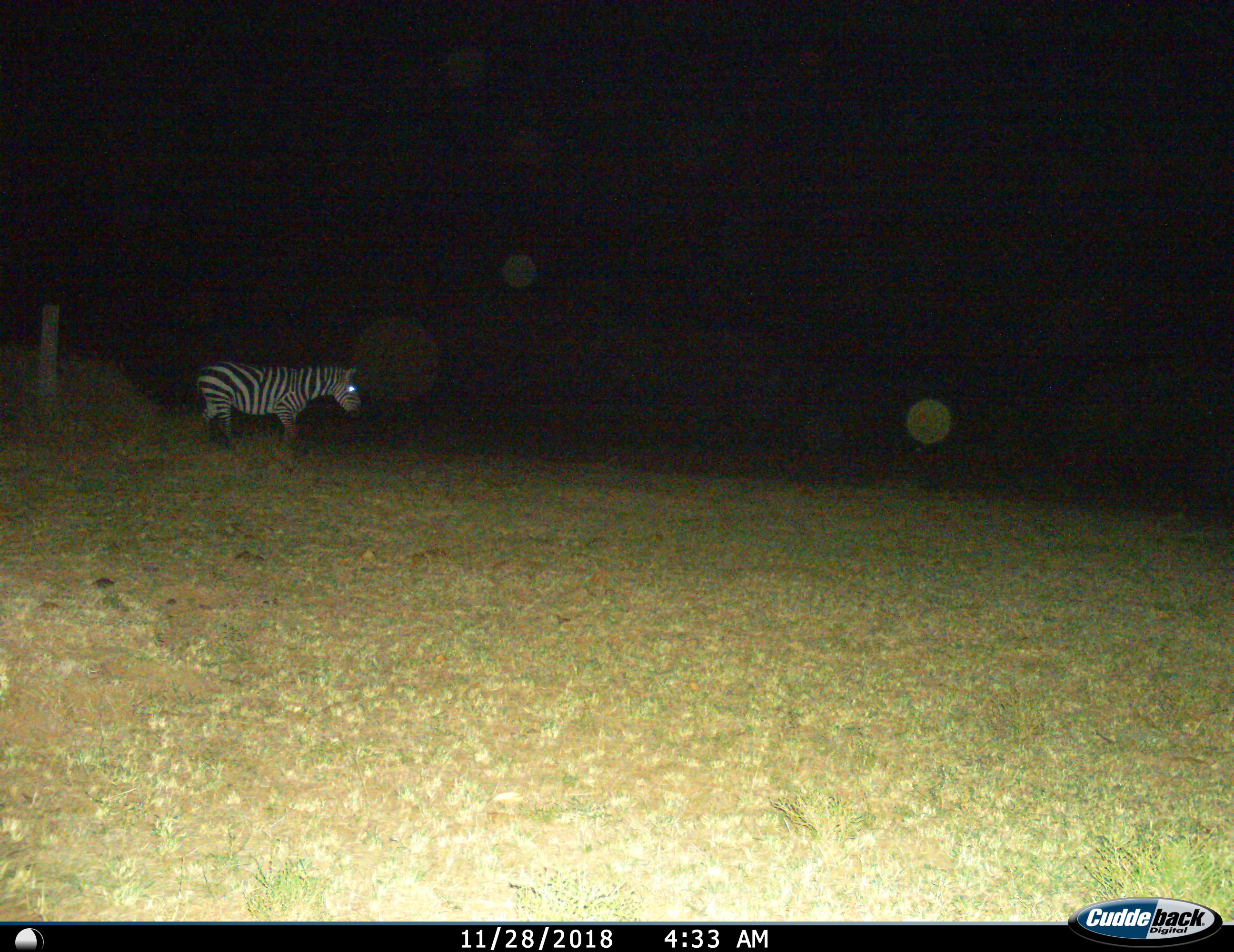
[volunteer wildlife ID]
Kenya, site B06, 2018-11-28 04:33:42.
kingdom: Animalia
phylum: Chordata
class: Mammalia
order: Perissodactyla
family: Equidae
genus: Equus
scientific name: Equus quagga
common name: plains zebra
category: zebra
Zebra (plains zebra) (Equus quagga), count 1. Behavior (volunteer vote fractions): standing 50%, resting 0%, moving 60%, interacting 0%. Young present (vote fraction): 0%. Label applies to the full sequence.